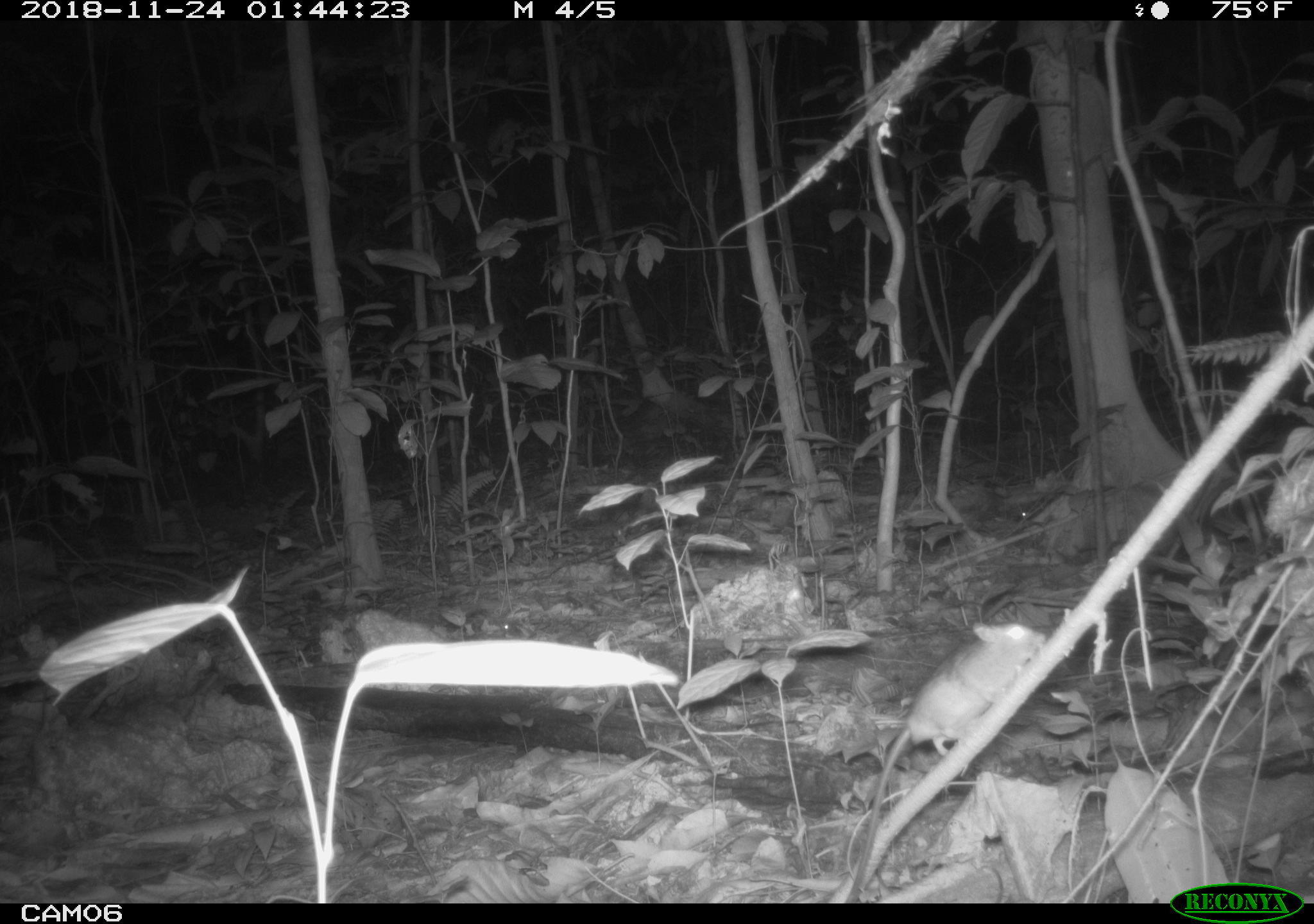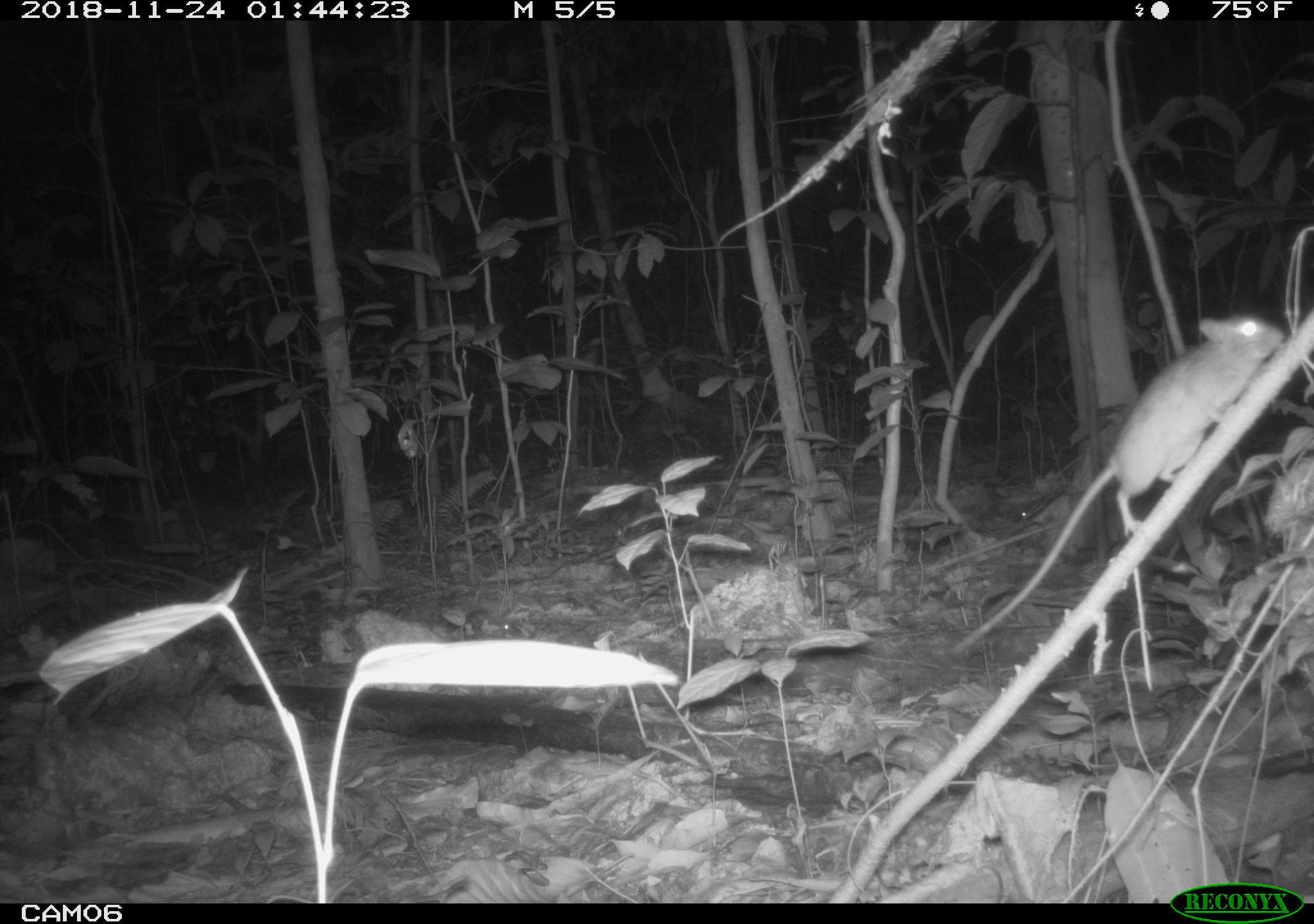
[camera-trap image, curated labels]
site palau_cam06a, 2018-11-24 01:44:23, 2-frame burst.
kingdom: Animalia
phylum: Chordata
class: Mammalia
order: Rodentia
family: Muridae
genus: Rattus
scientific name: Rattus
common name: rat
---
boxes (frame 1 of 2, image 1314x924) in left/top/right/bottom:
rat: 844/614/1050/875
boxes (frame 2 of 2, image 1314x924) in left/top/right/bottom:
rat: 941/308/1287/667